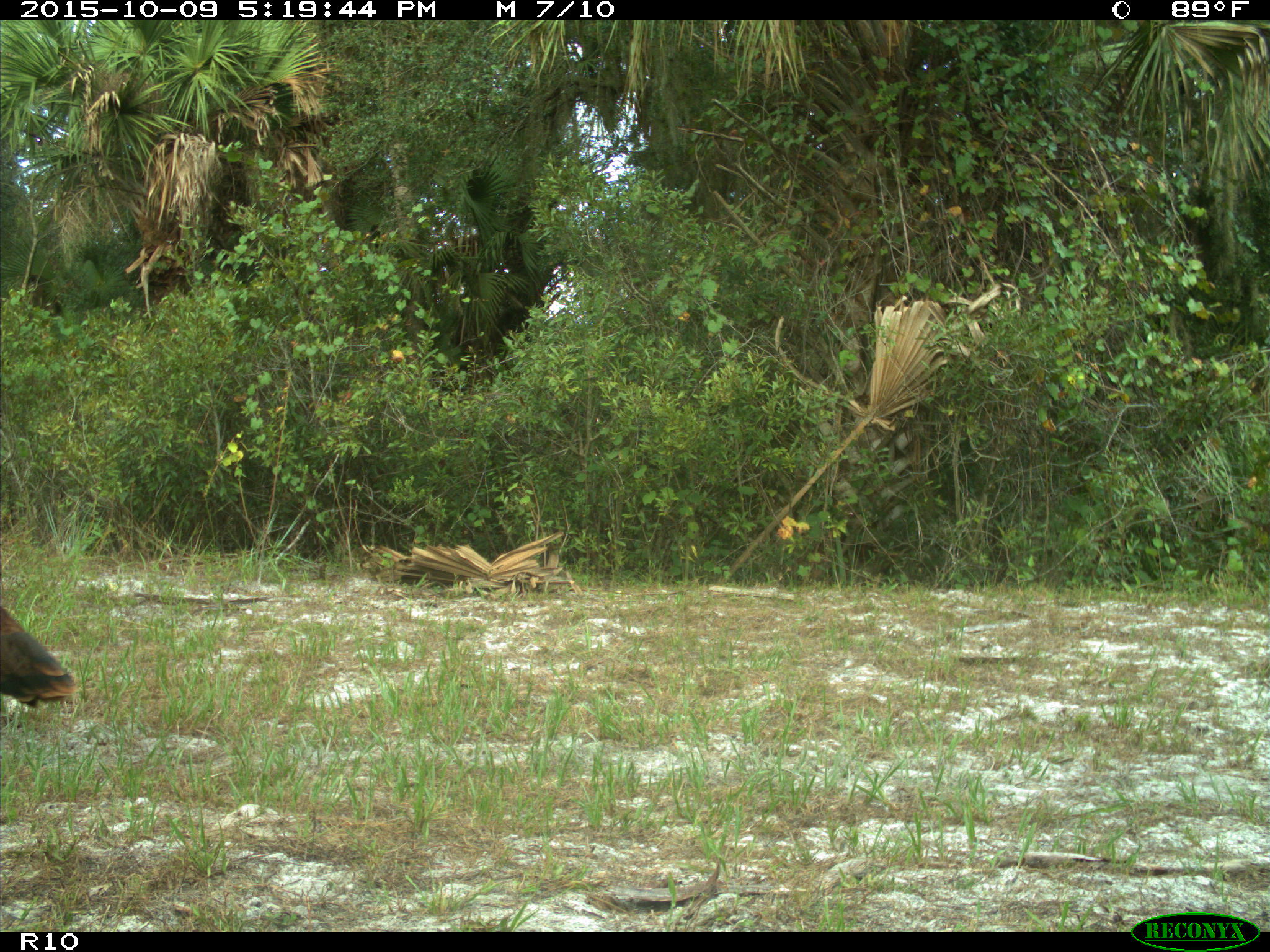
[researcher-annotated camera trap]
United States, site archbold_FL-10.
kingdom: Animalia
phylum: Chordata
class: Aves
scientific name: Aves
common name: birds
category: unidentified bird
Unidentified bird (birds) (Aves).